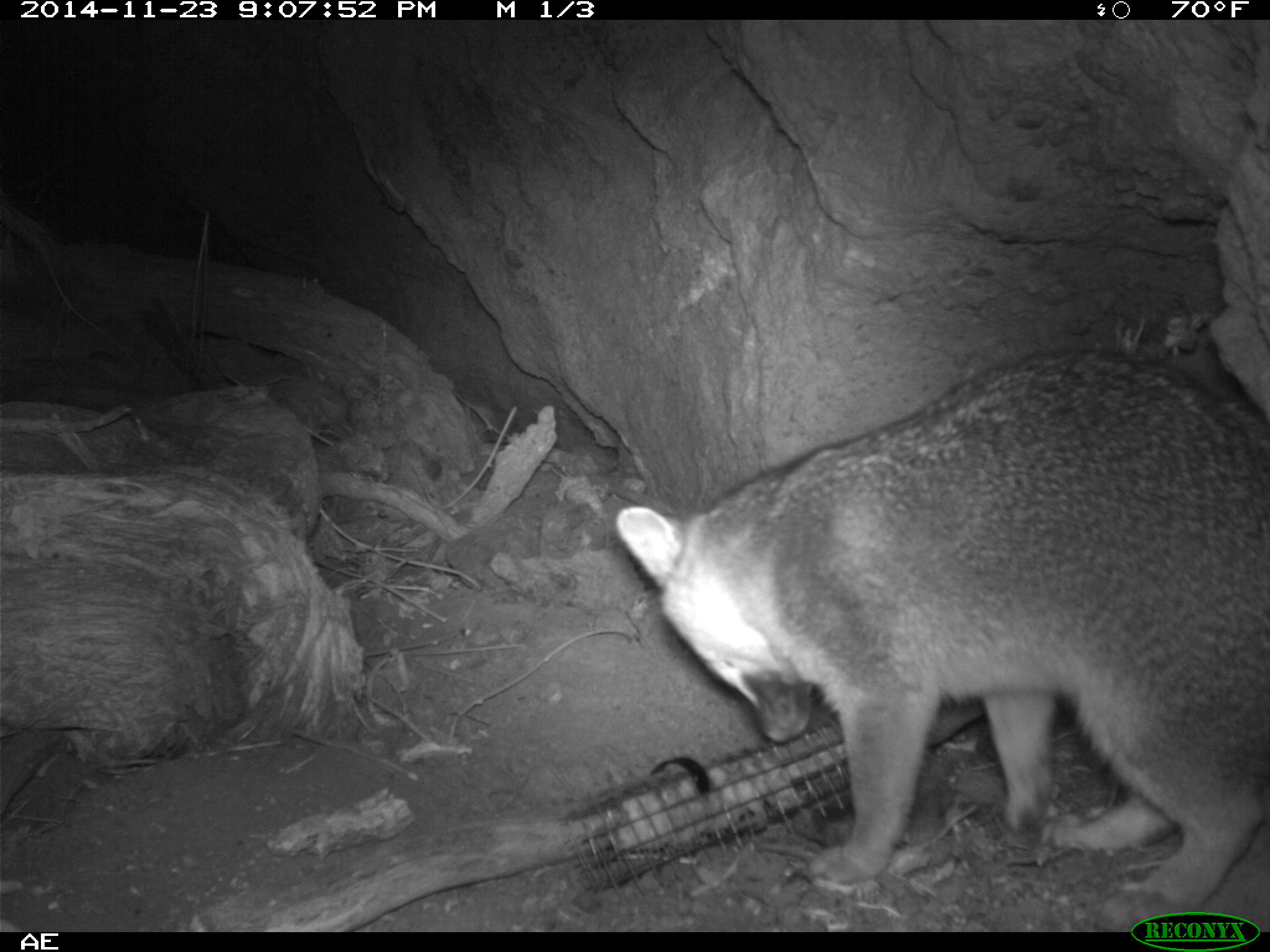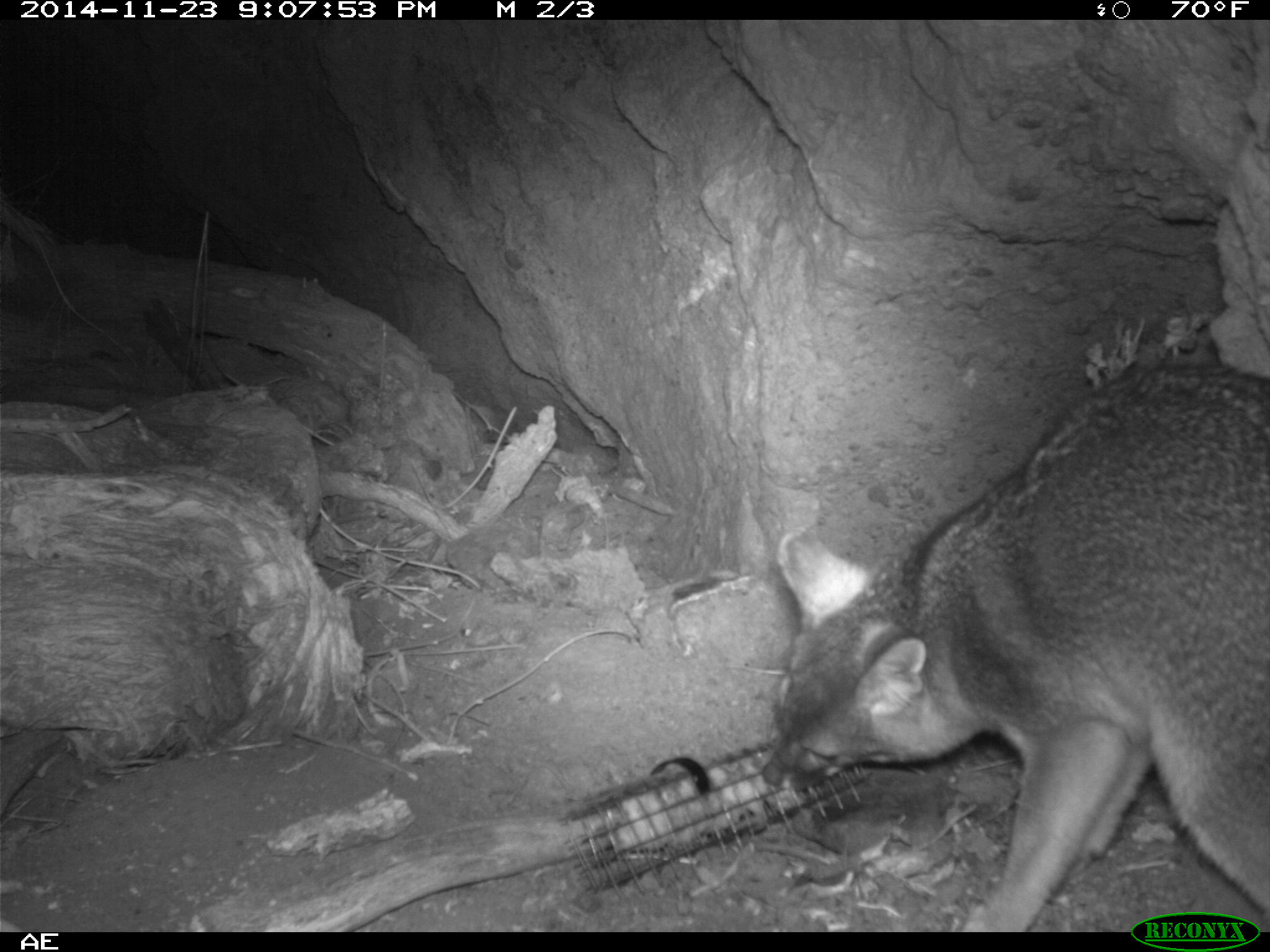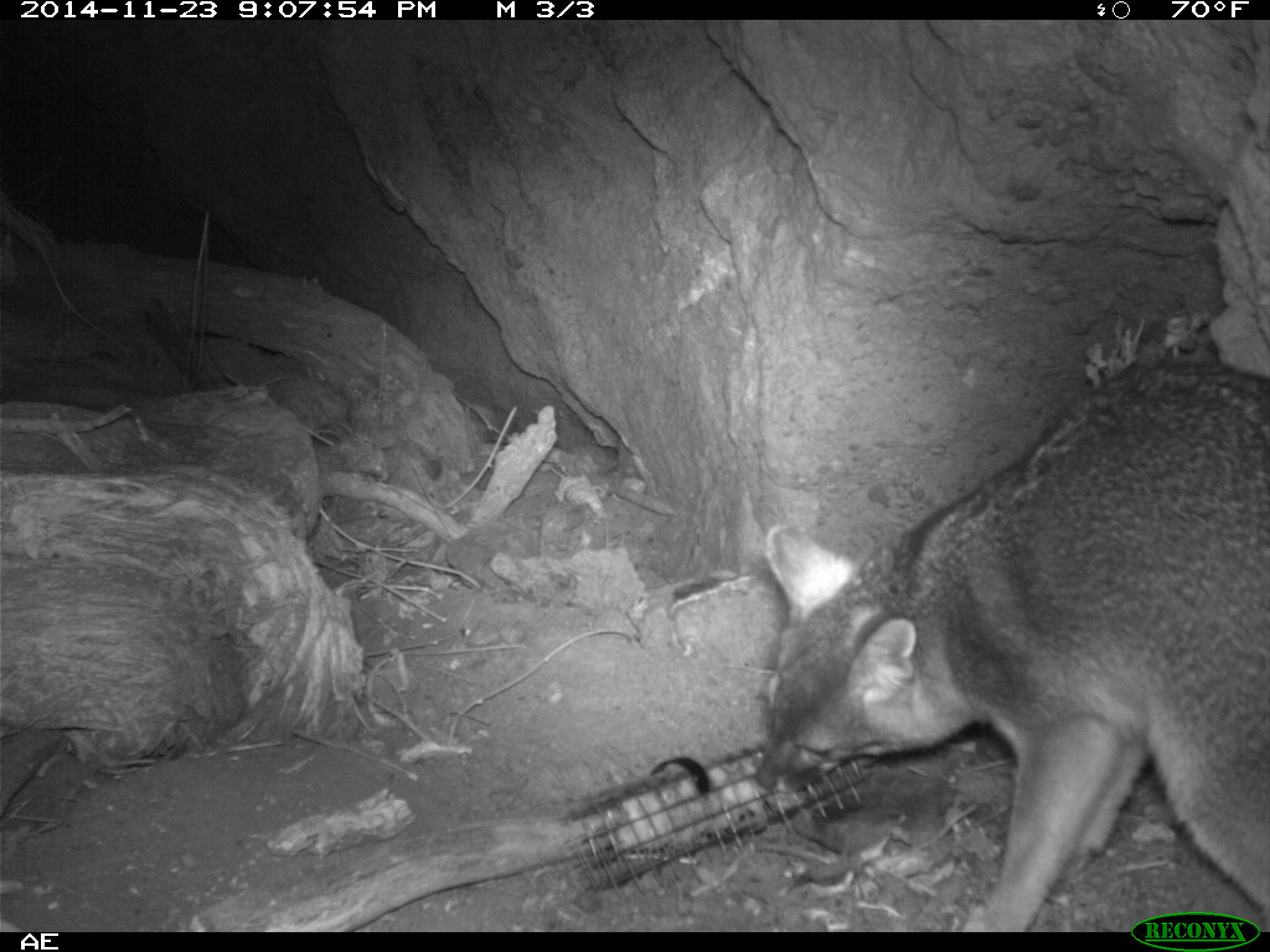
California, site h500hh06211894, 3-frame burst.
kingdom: Animalia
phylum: Chordata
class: Mammalia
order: Carnivora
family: Canidae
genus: Urocyon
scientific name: Urocyon littoralis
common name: island fox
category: fox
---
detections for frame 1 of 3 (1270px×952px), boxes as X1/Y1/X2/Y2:
fox: 615/350/1269/933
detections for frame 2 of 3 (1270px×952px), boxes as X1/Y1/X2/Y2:
fox: 759/360/1269/931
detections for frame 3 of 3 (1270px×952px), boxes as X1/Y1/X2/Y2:
fox: 752/361/1269/932